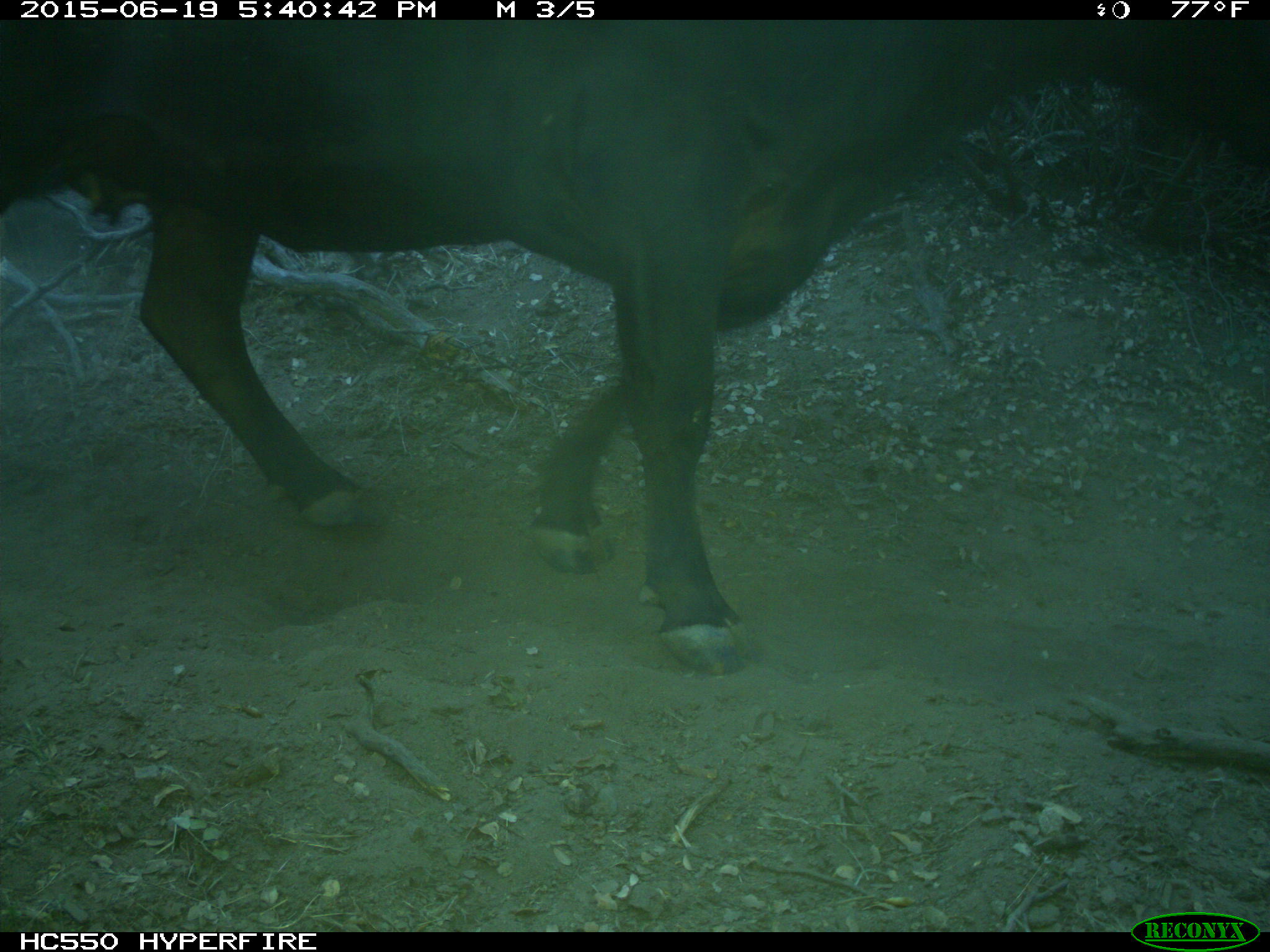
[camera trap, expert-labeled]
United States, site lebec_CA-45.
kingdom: Animalia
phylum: Chordata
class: Mammalia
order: Artiodactyla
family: Bovidae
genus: Bos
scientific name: Bos taurus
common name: domestic cow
Bos taurus (domestic cow).